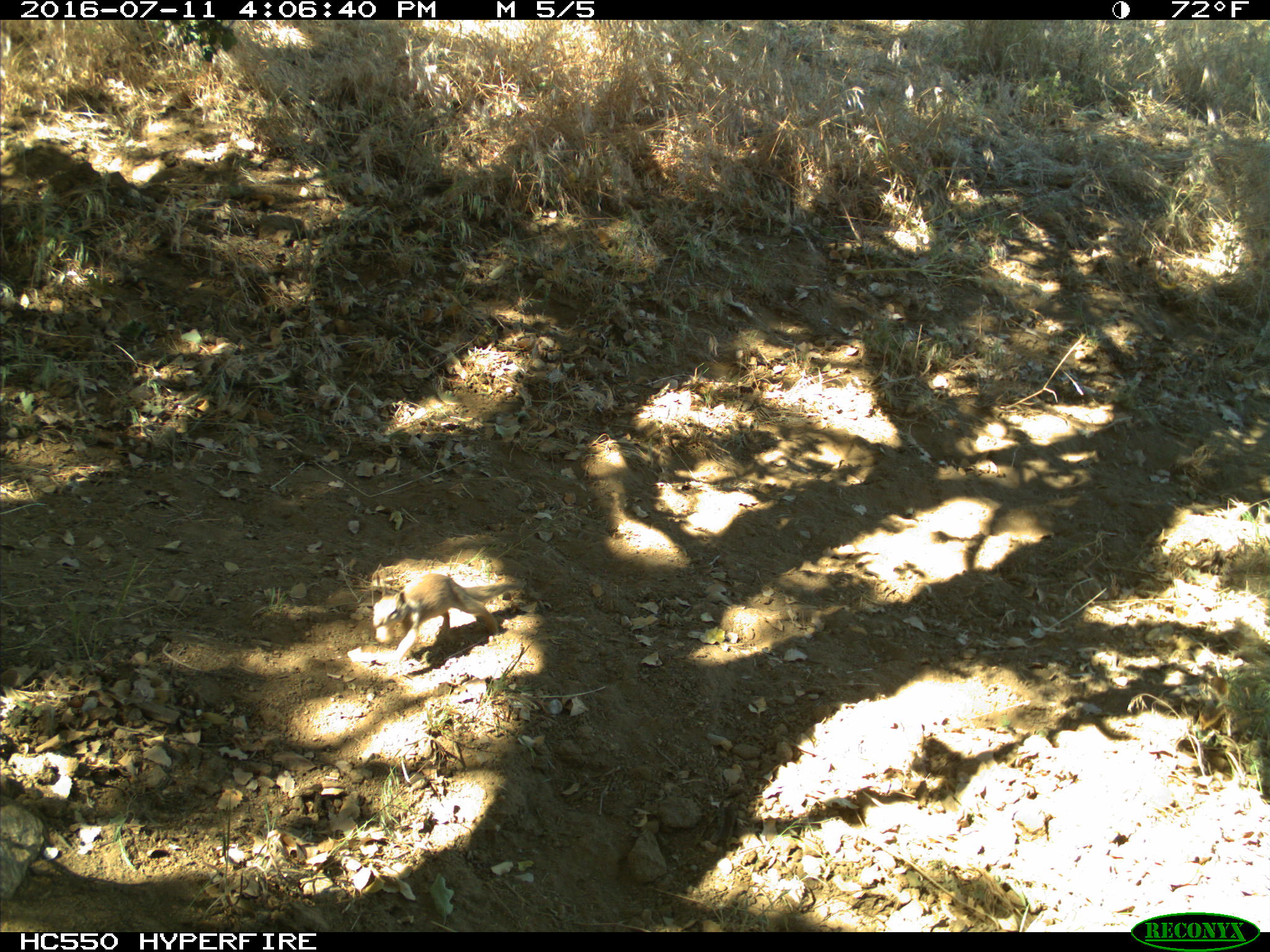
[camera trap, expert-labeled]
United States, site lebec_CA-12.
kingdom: Animalia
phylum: Chordata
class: Mammalia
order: Rodentia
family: Sciuridae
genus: Otospermophilus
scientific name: Otospermophilus beecheyi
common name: california ground squirrel